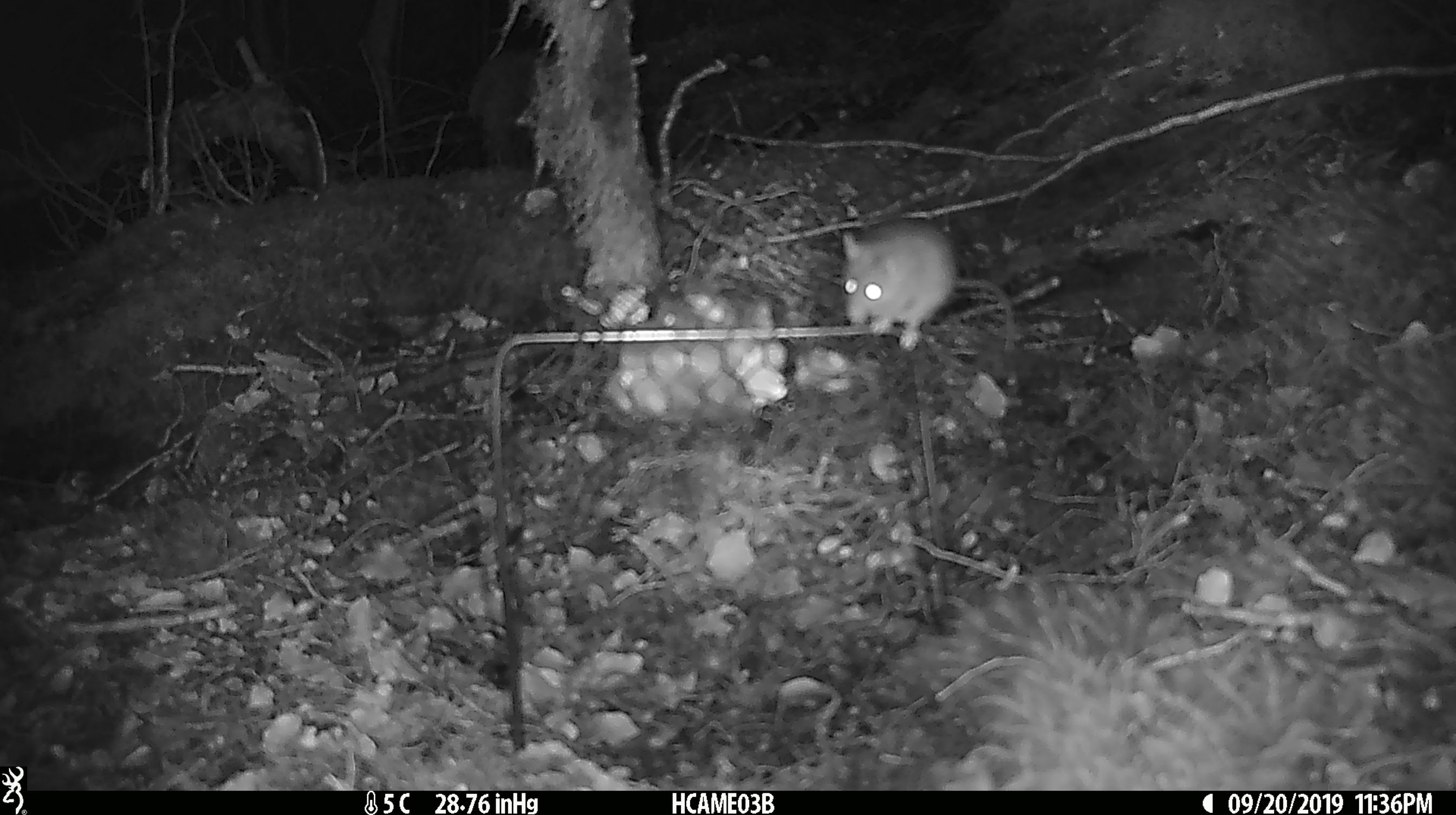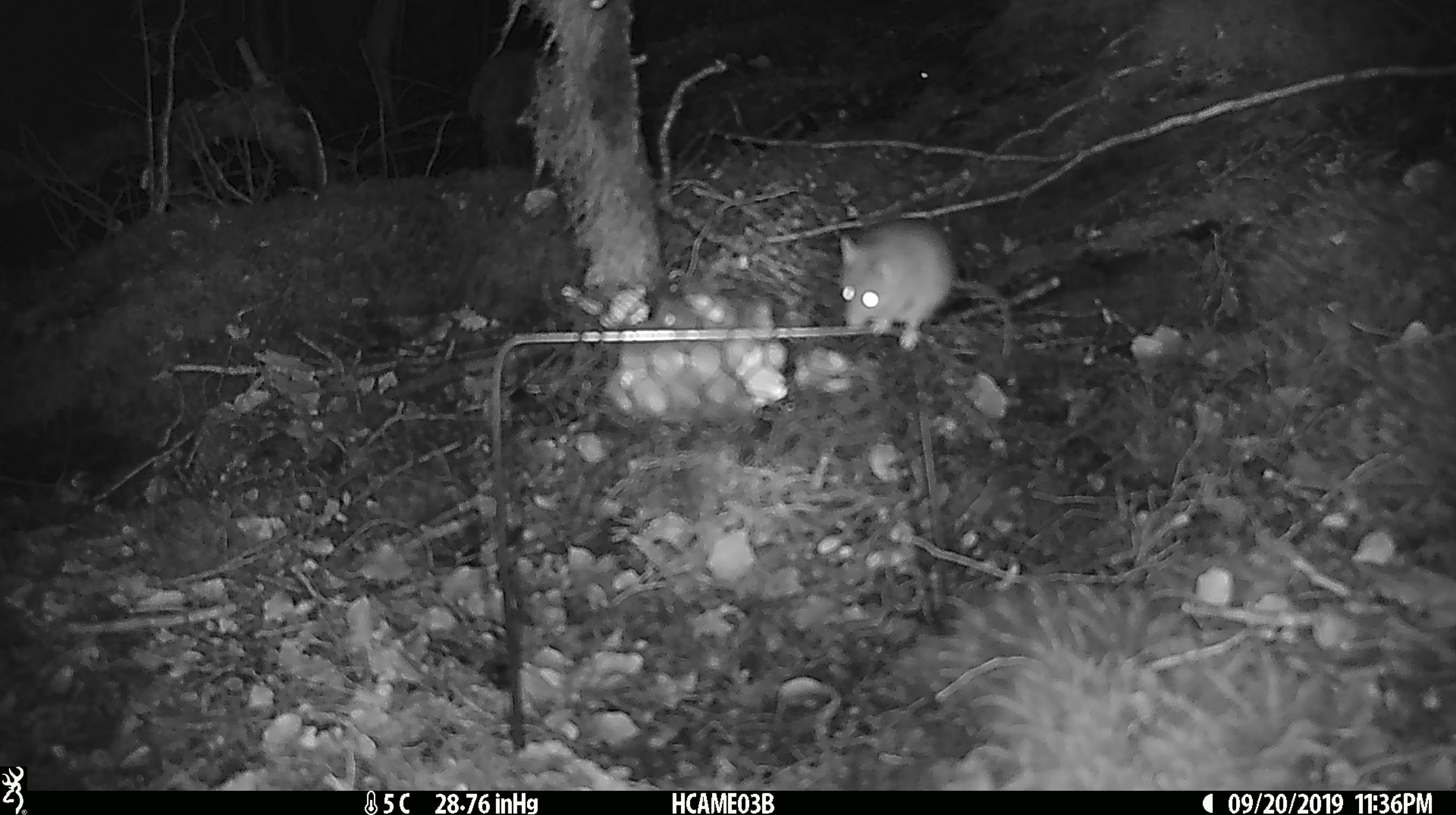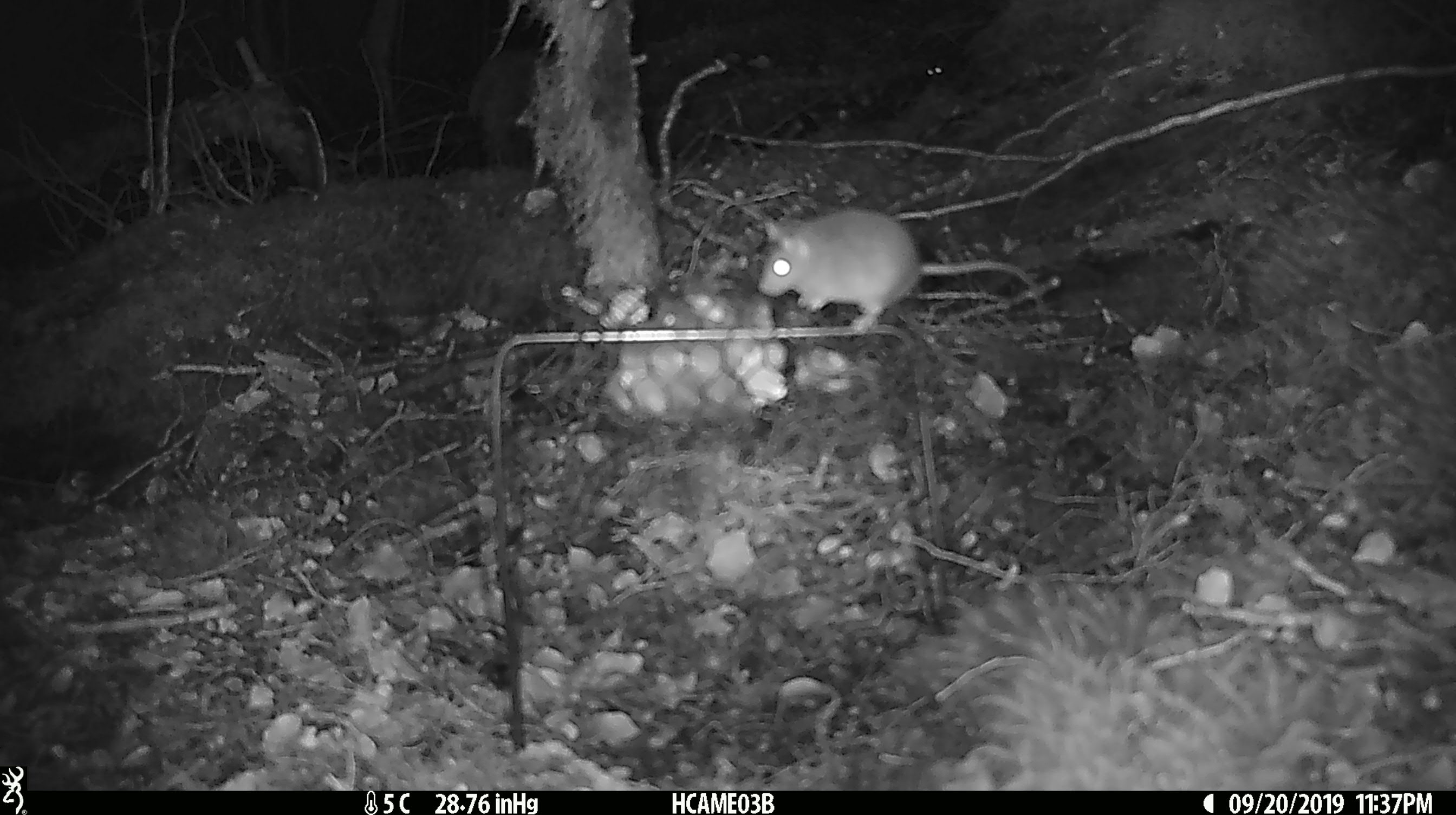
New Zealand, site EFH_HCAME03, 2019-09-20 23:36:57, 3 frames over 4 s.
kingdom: Animalia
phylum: Chordata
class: Mammalia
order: Rodentia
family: Muridae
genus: Mus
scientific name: Mus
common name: mouse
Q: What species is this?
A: Mouse (Mus).